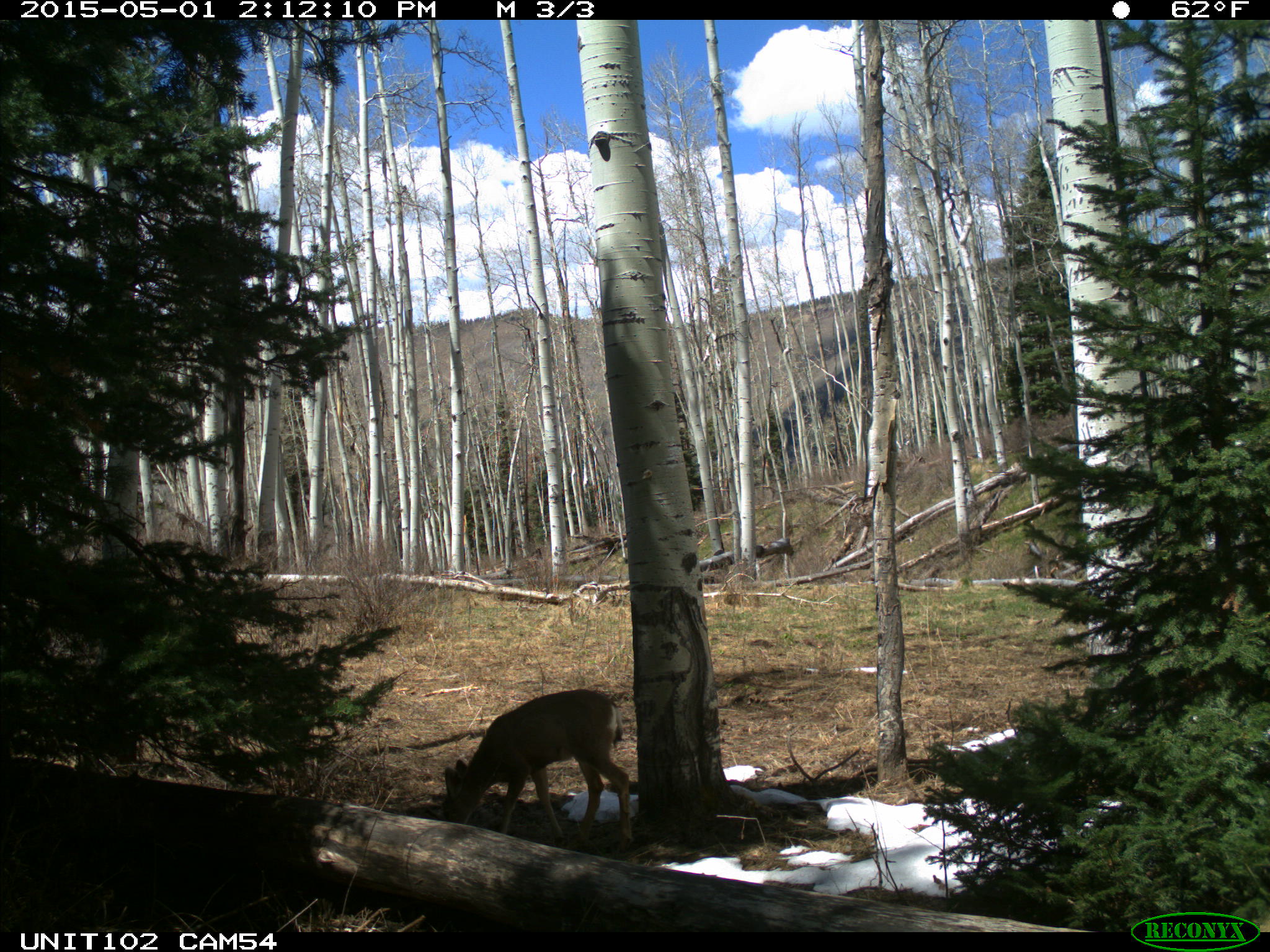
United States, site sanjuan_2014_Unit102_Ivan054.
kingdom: Animalia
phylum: Chordata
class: Mammalia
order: Artiodactyla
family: Cervidae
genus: Odocoileus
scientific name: Odocoileus hemionus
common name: mule deer